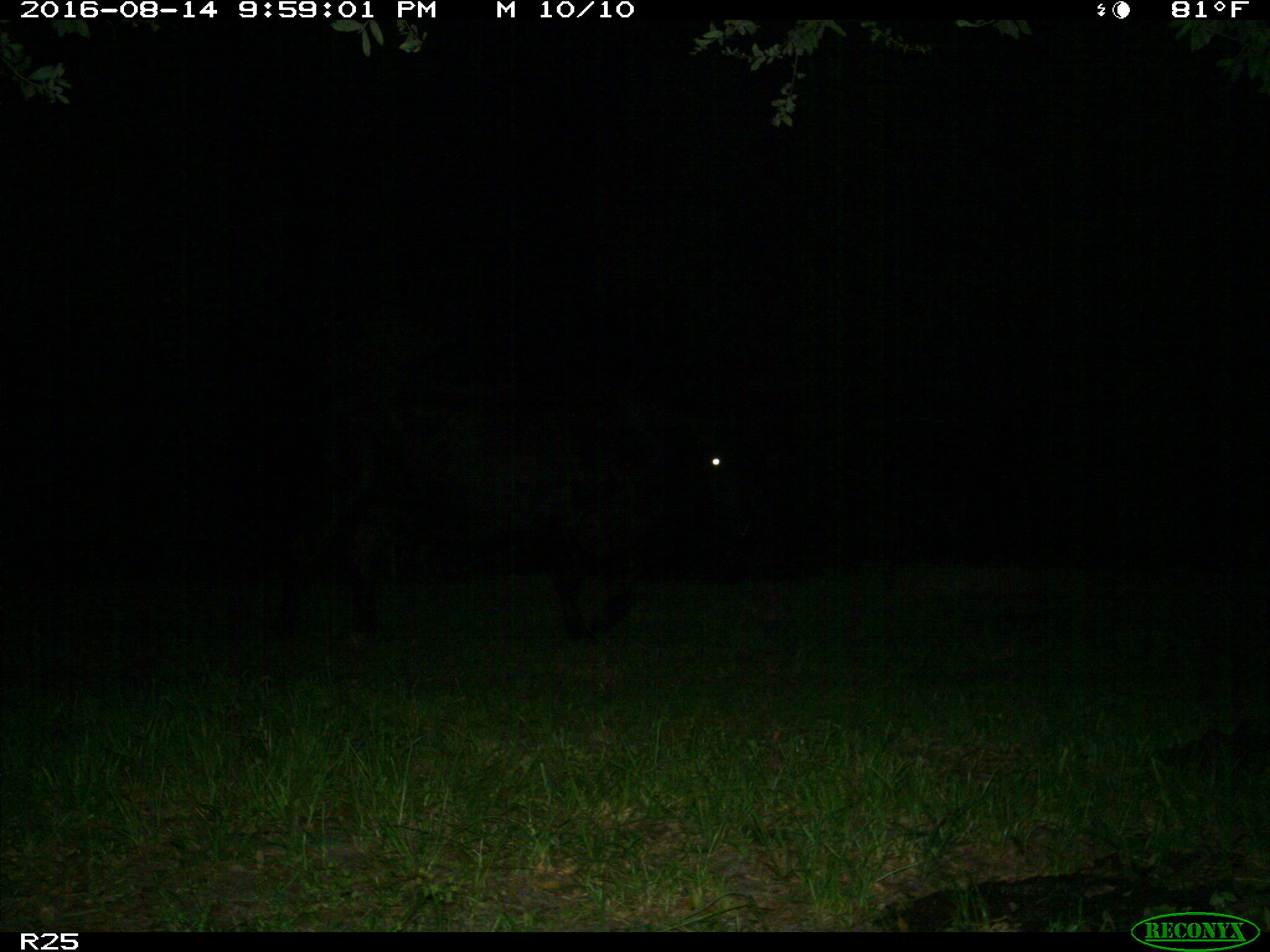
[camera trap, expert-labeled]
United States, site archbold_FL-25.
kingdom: Animalia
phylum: Chordata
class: Mammalia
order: Artiodactyla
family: Bovidae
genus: Bos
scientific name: Bos taurus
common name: domestic cow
Bos taurus (domestic cow).